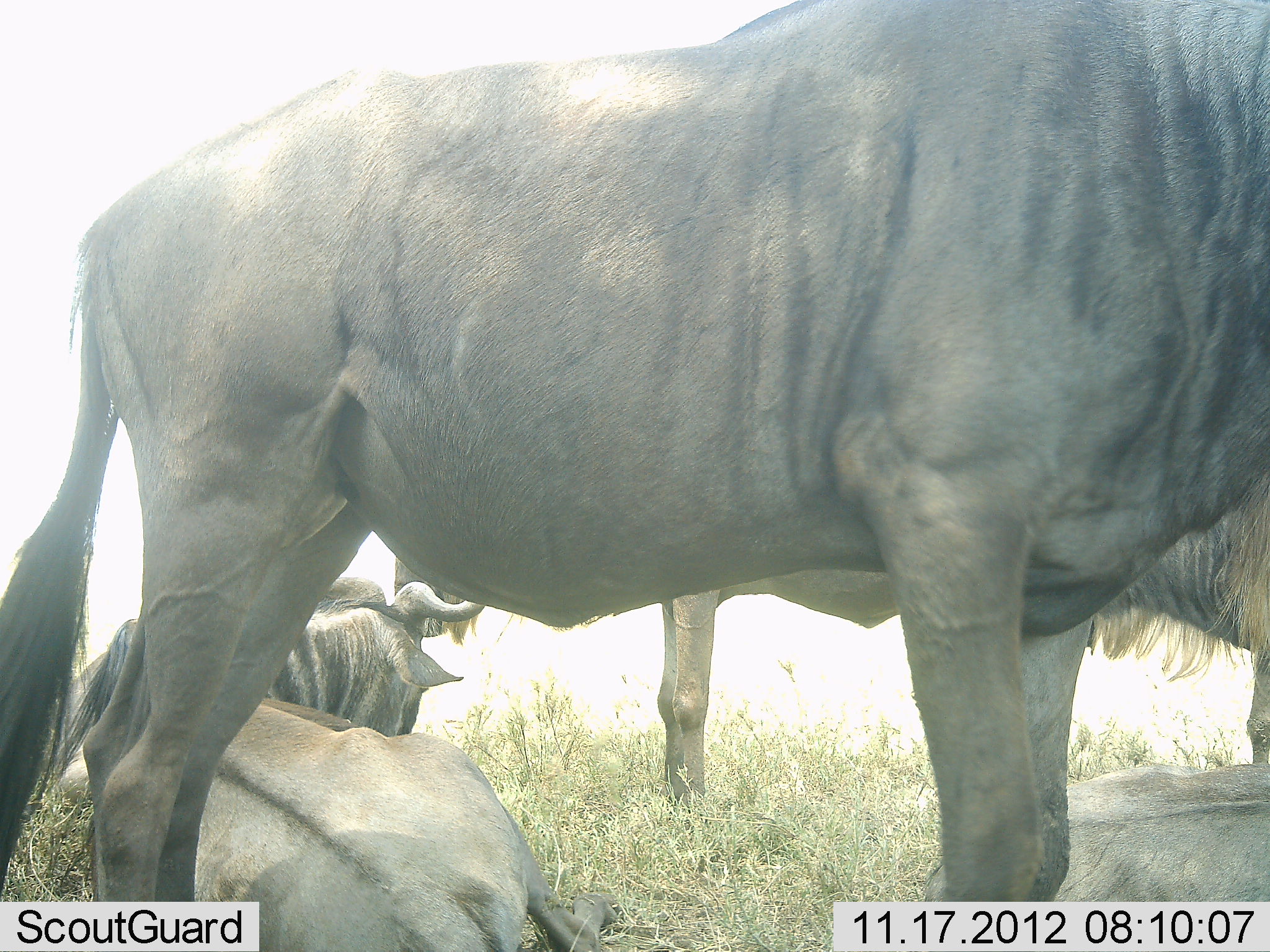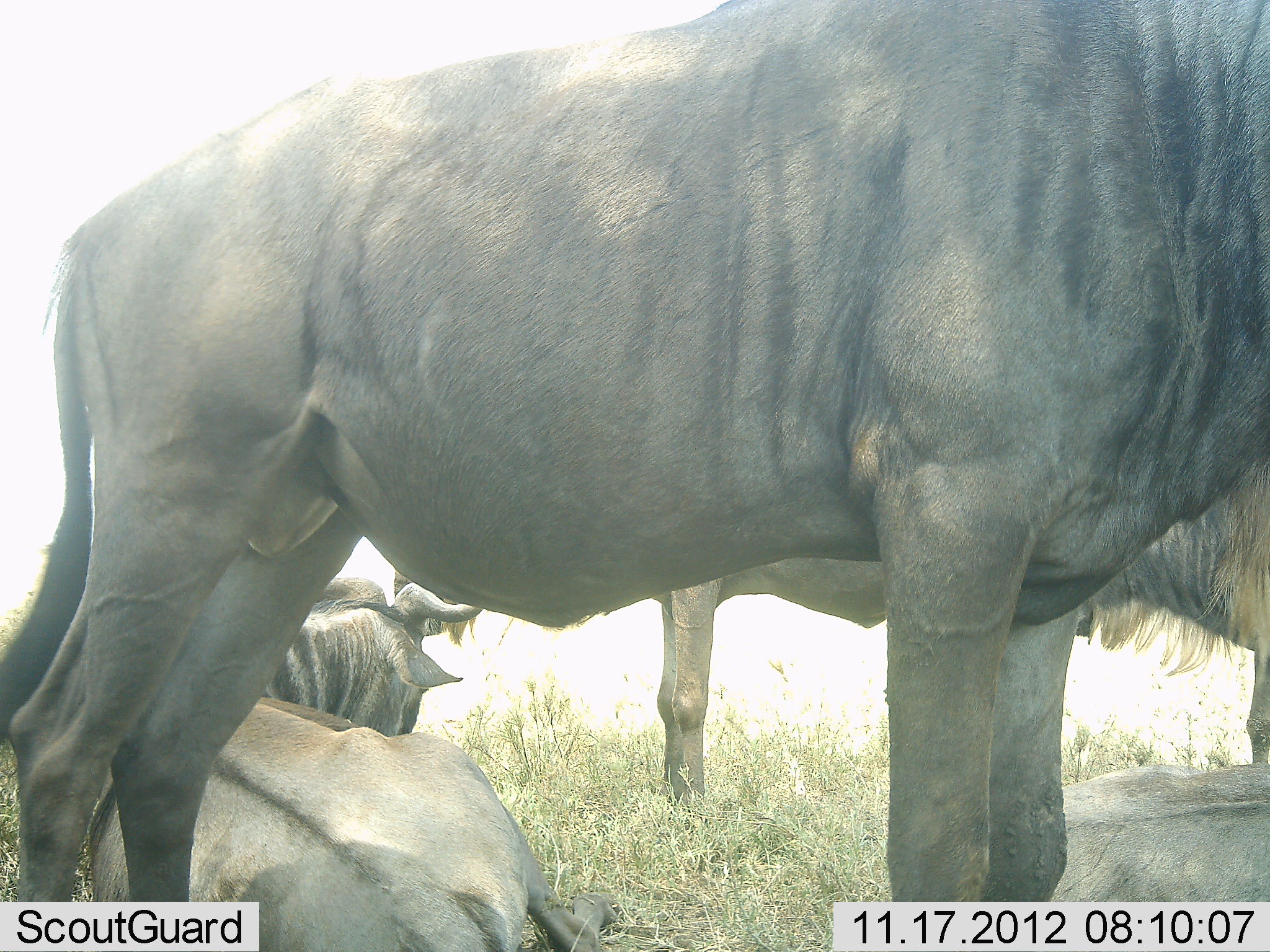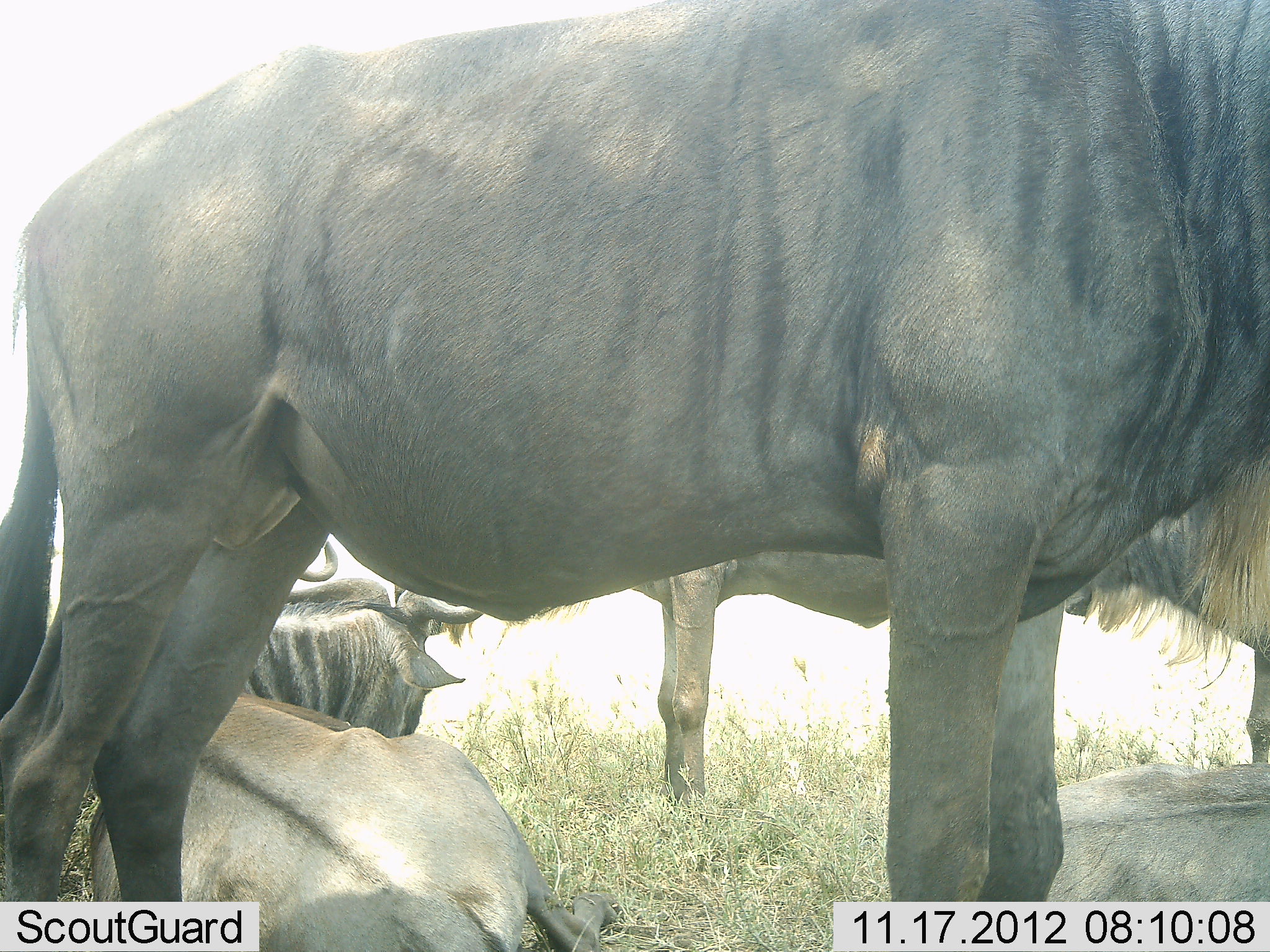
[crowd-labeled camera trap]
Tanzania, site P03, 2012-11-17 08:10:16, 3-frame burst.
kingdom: Animalia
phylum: Chordata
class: Mammalia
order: Artiodactyla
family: Bovidae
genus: Connochaetes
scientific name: Connochaetes taurinus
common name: blue wildebeest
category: wildebeest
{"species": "wildebeest (blue wildebeest) (Connochaetes taurinus)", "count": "5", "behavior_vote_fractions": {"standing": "70%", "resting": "100%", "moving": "0%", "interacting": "0%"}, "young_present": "0%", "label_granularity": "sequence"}